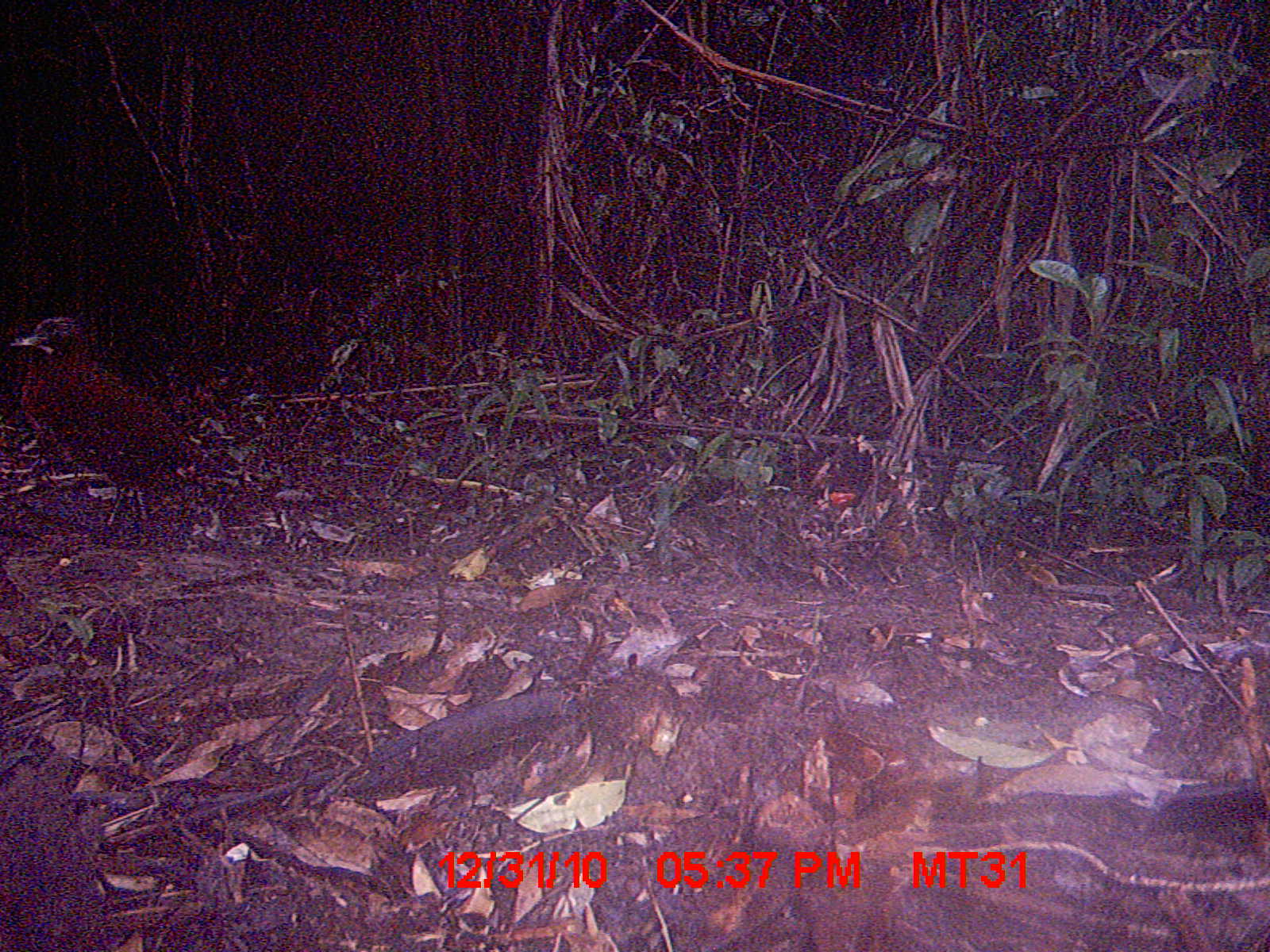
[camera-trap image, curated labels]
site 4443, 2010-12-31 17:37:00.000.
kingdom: Animalia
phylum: Chordata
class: Aves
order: Gruiformes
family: Sarothruridae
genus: Mentocrex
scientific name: Mentocrex kioloides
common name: madagascar wood rail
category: canirallus kioloides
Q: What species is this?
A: Canirallus kioloides (madagascar wood rail) (Mentocrex kioloides).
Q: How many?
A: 1.